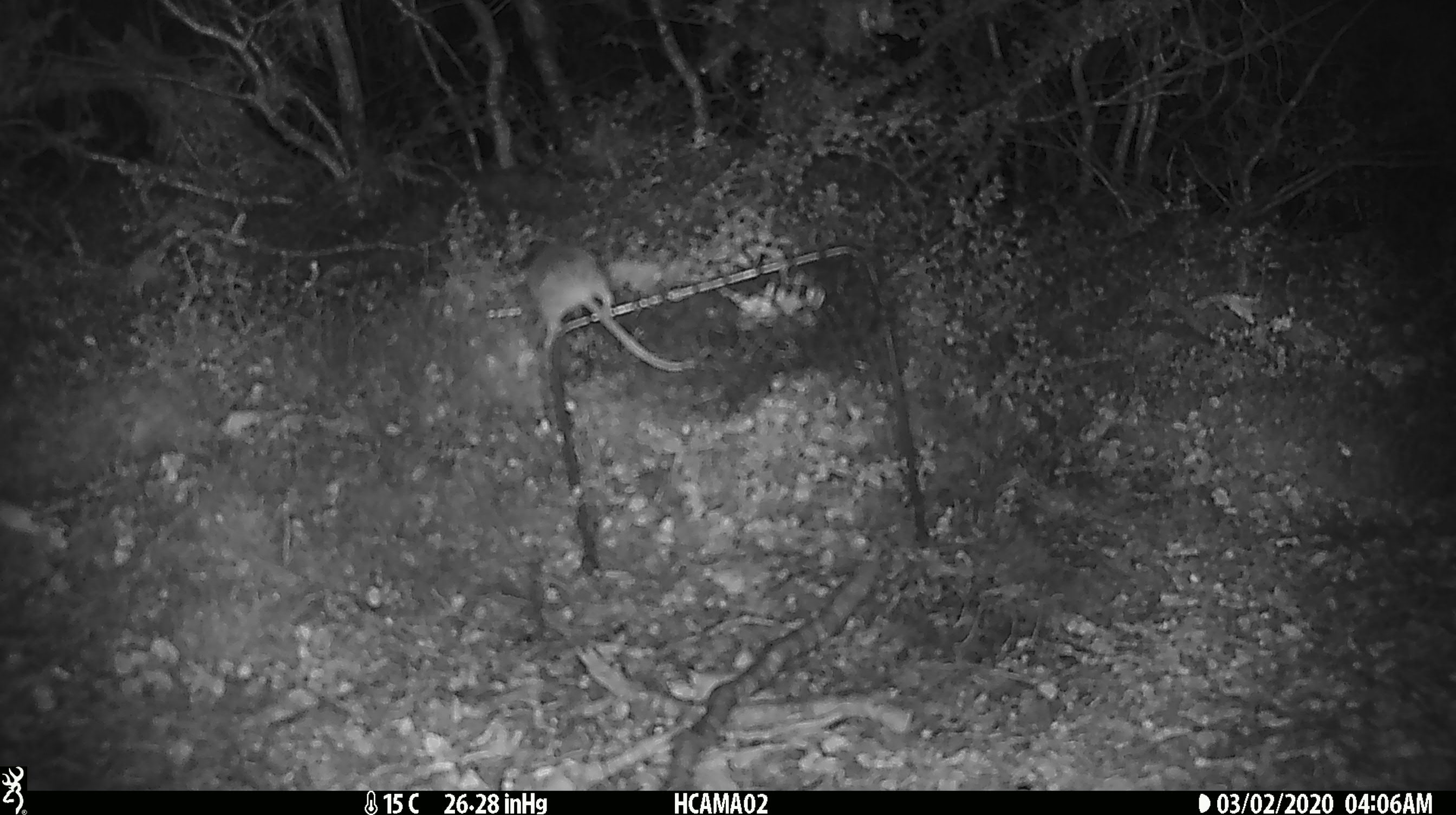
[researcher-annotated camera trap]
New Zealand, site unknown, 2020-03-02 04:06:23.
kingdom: Animalia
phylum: Chordata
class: Mammalia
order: Rodentia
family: Muridae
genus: Mus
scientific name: Mus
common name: mouse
Mouse (Mus).